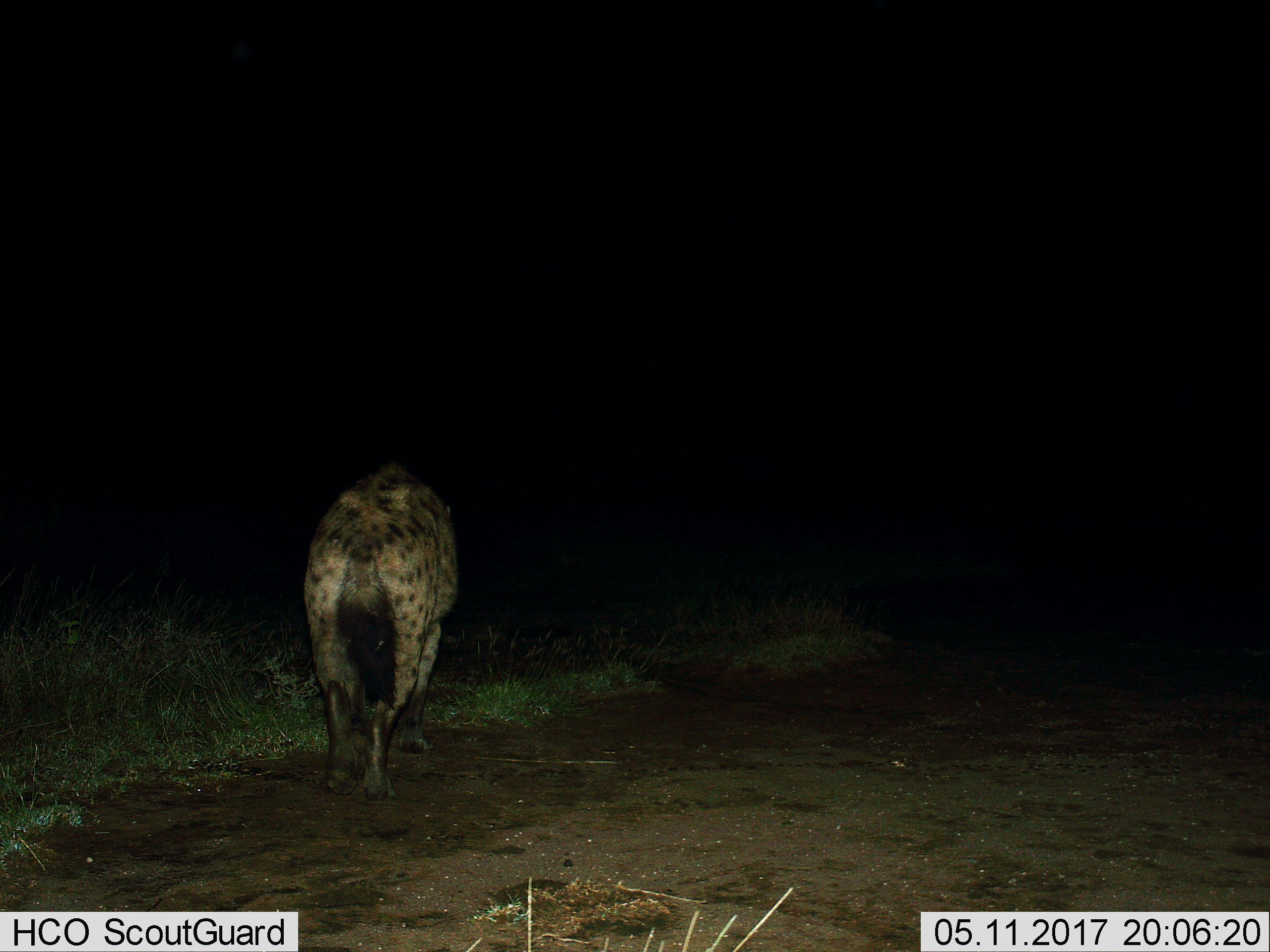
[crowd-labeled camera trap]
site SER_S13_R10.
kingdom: Animalia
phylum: Chordata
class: Mammalia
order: Carnivora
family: Hyaenidae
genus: Crocuta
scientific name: Crocuta crocuta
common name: spotted hyena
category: hyenaspotted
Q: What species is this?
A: Hyenaspotted (spotted hyena) (Crocuta crocuta).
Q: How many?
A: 1.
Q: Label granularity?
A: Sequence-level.